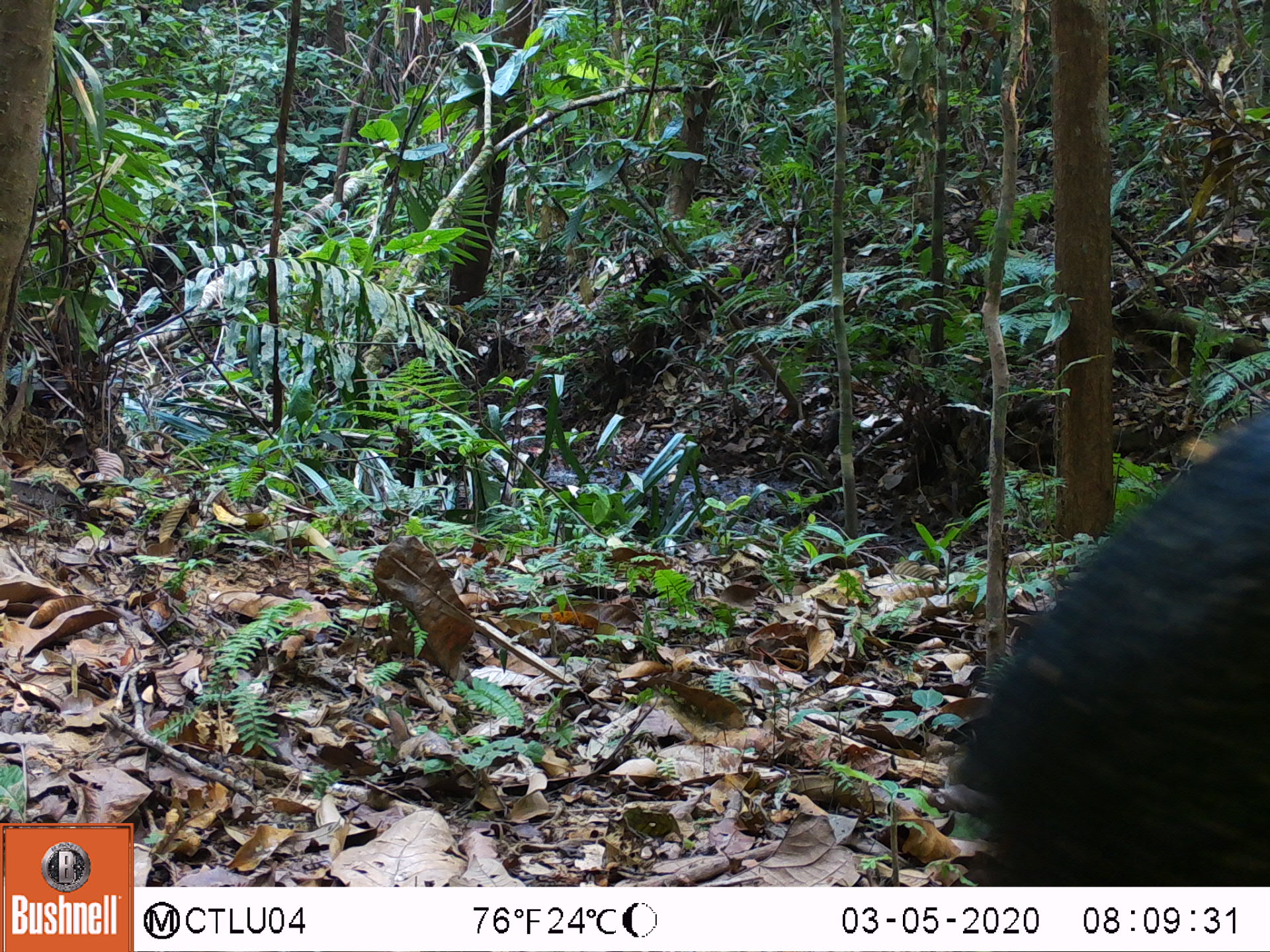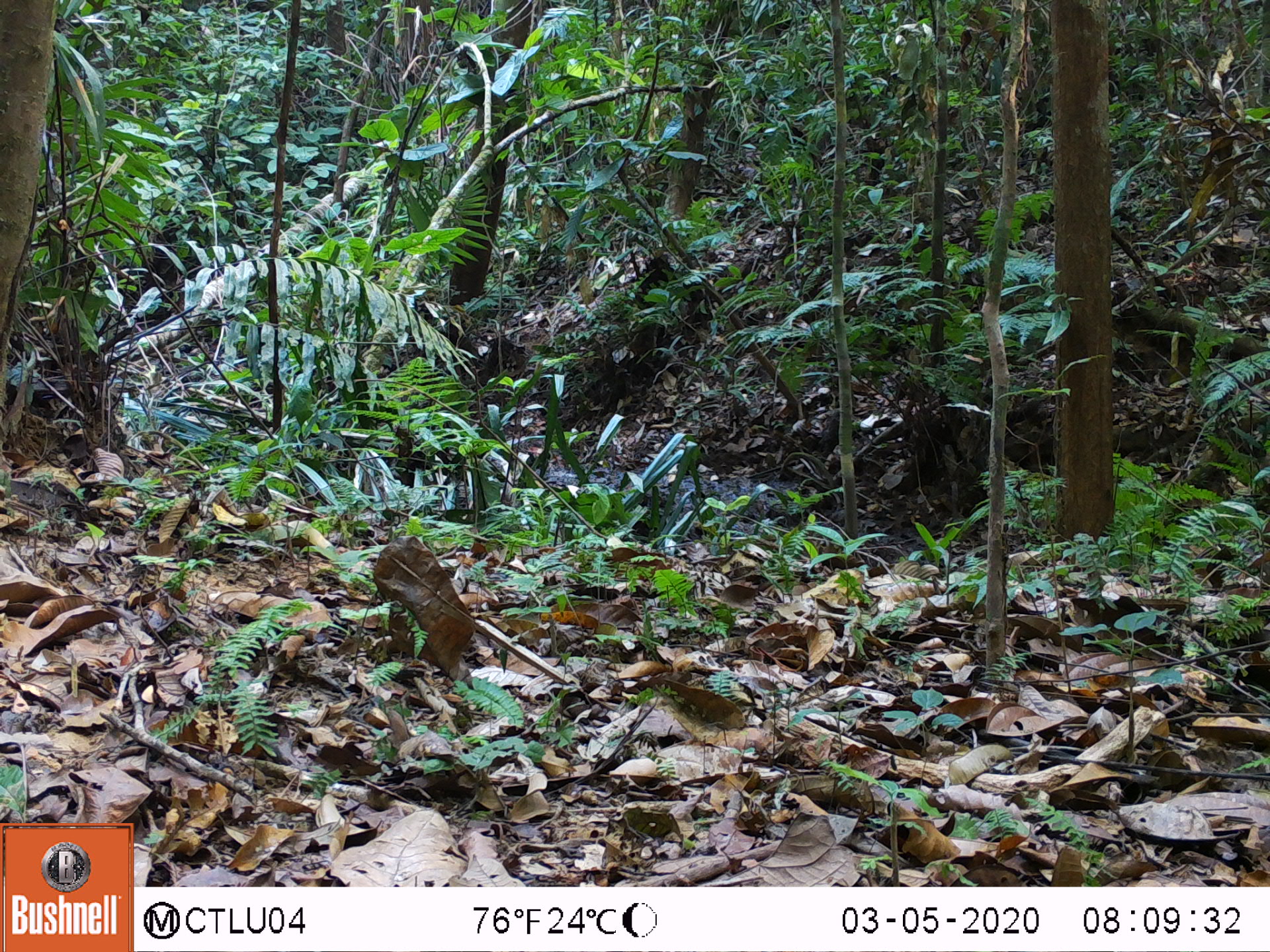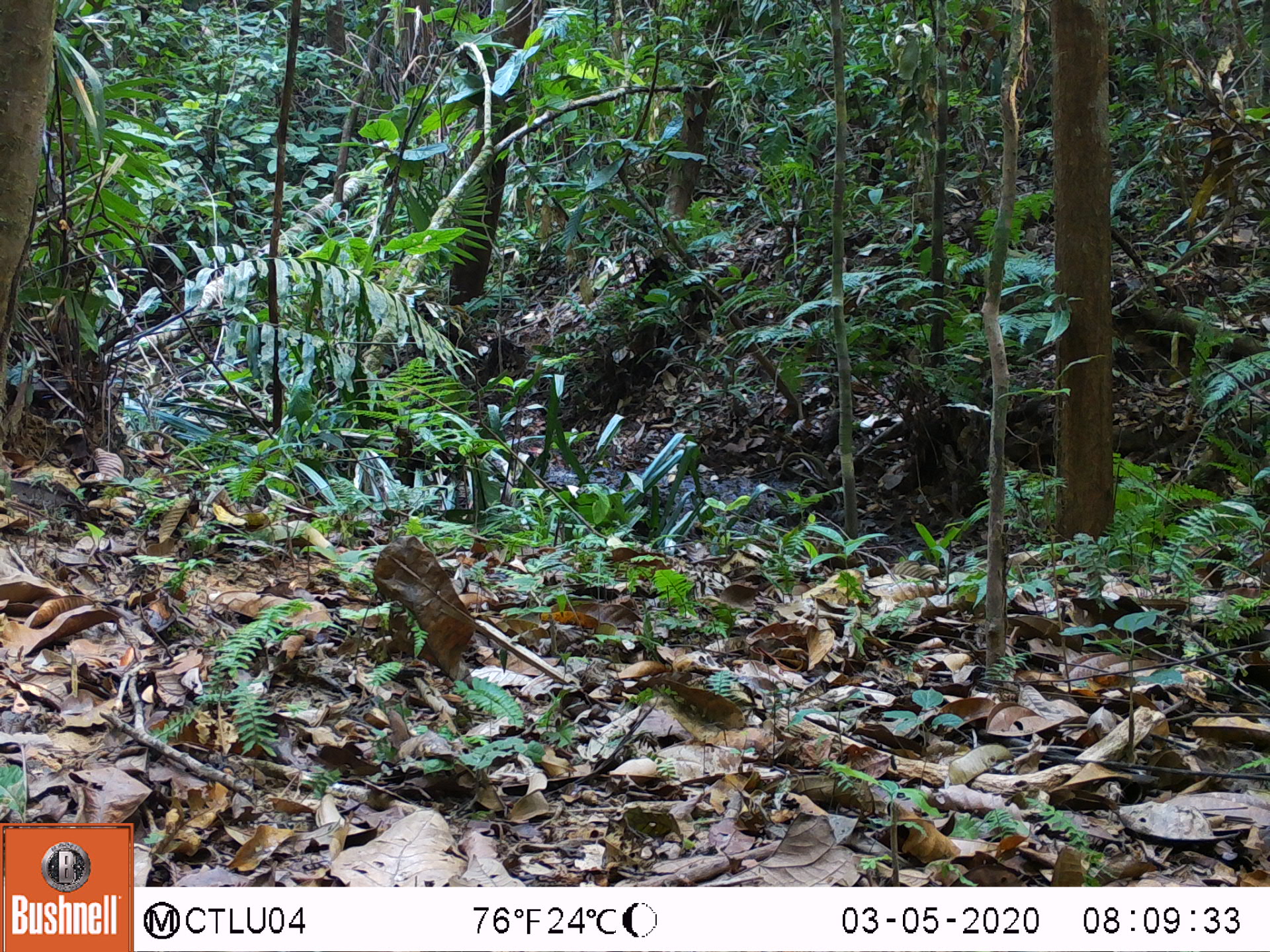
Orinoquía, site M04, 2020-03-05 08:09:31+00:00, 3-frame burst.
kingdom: Animalia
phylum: Chordata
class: Mammalia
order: Artiodactyla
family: Tayassuidae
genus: Pecari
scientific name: Pecari tajacu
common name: collared peccary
Collared peccary (Pecari tajacu).